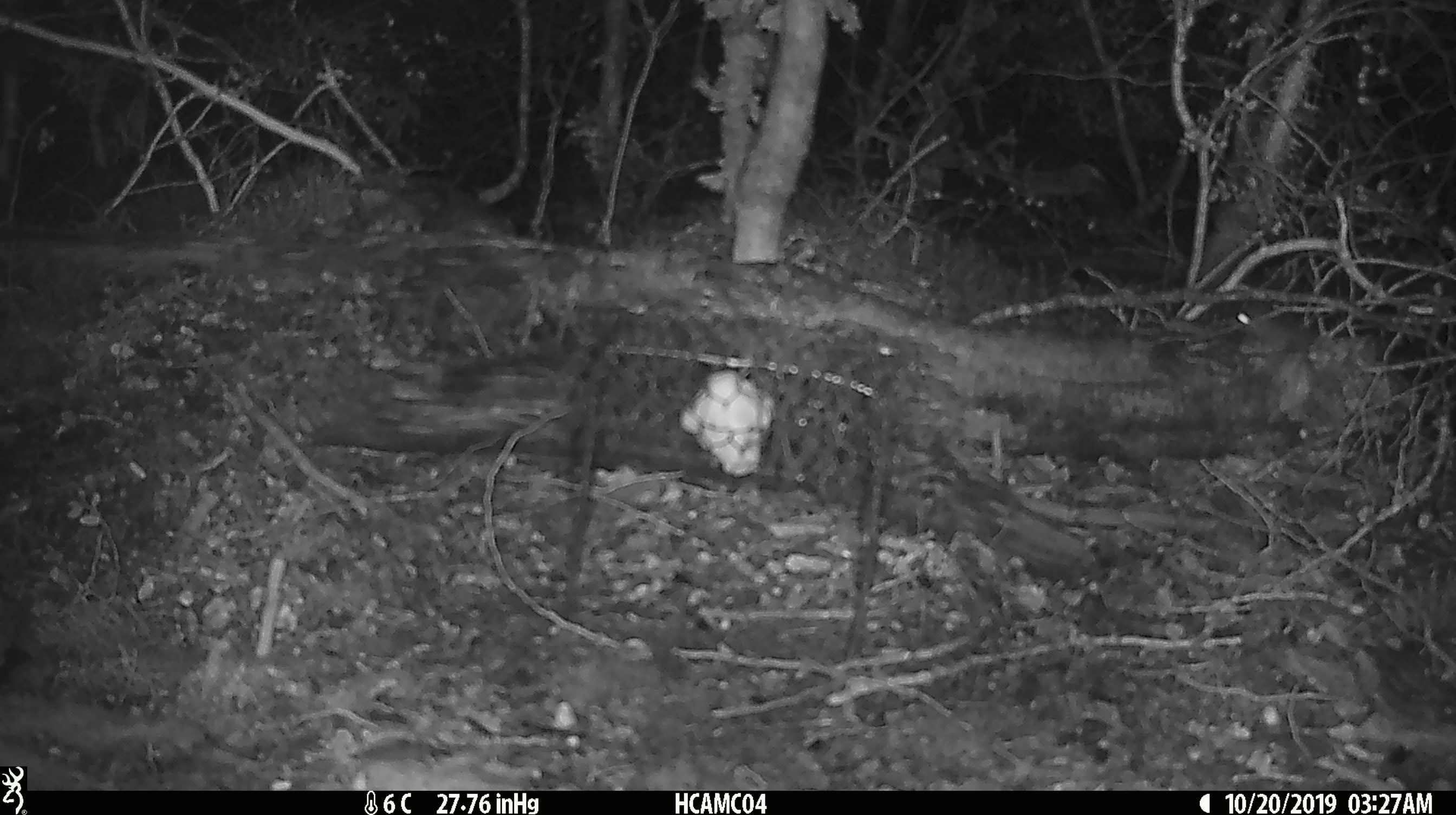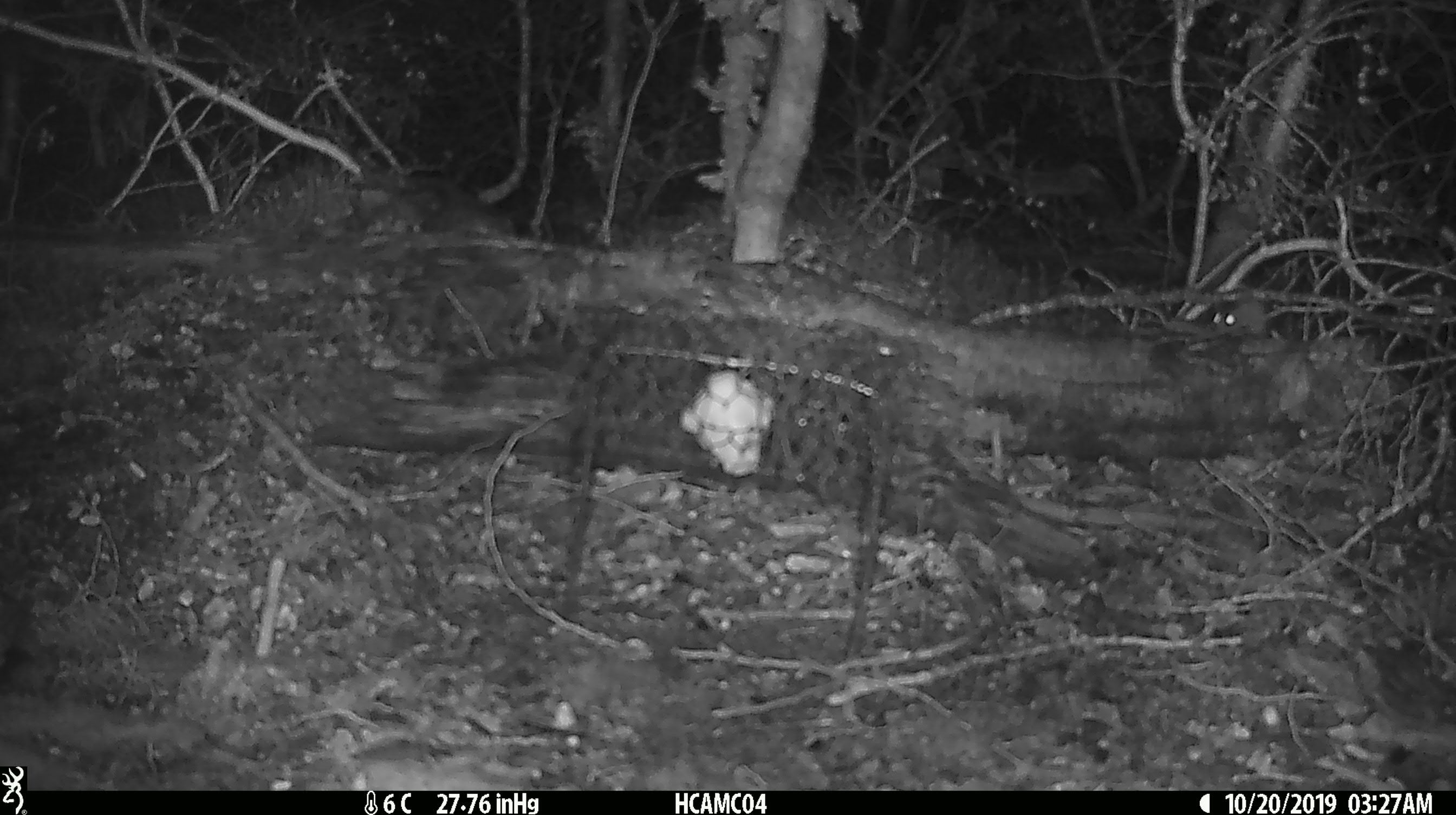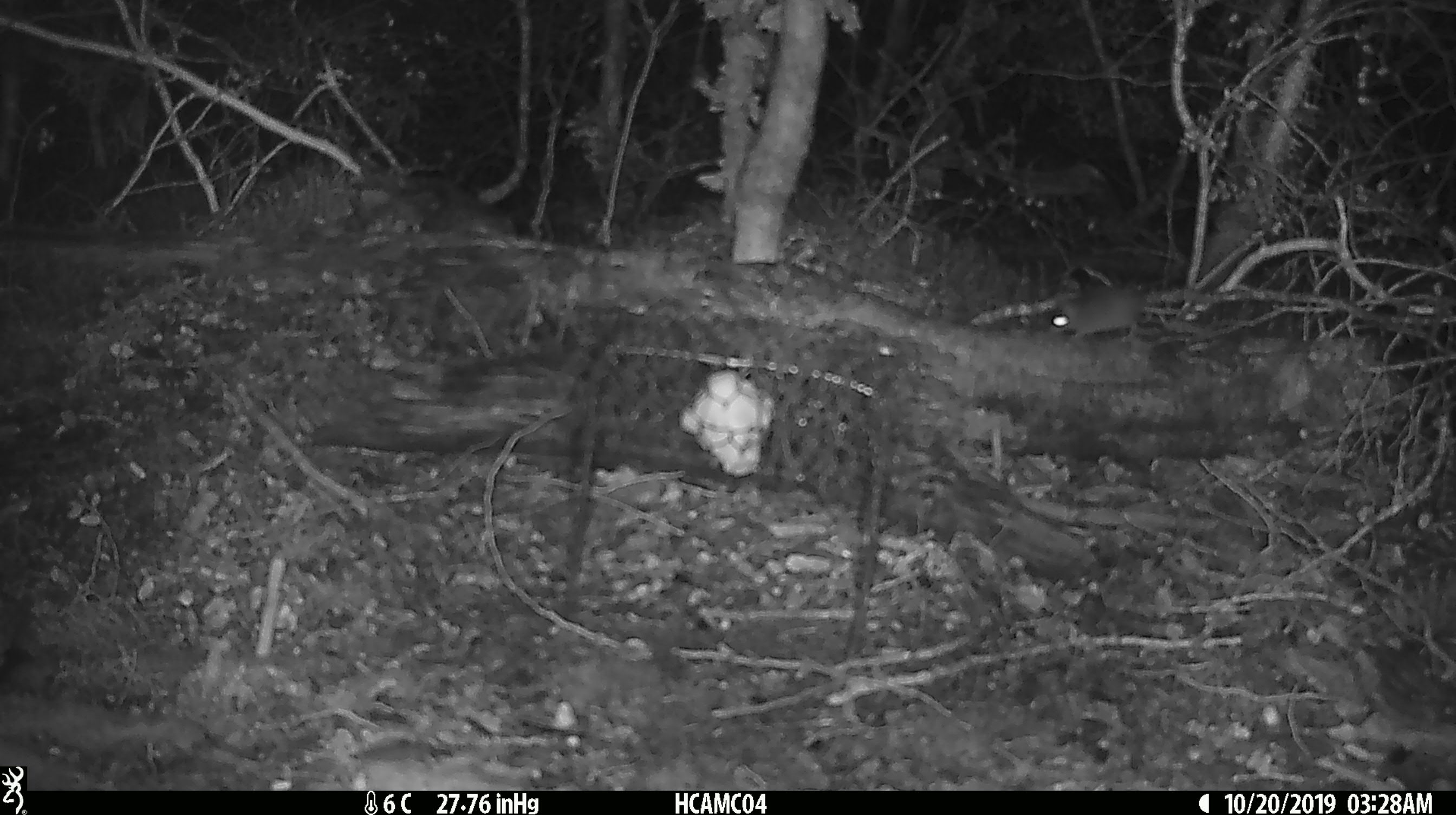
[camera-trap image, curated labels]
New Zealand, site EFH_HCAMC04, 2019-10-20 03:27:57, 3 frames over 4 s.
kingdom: Animalia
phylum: Chordata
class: Mammalia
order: Rodentia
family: Muridae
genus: Mus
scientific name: Mus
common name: mouse